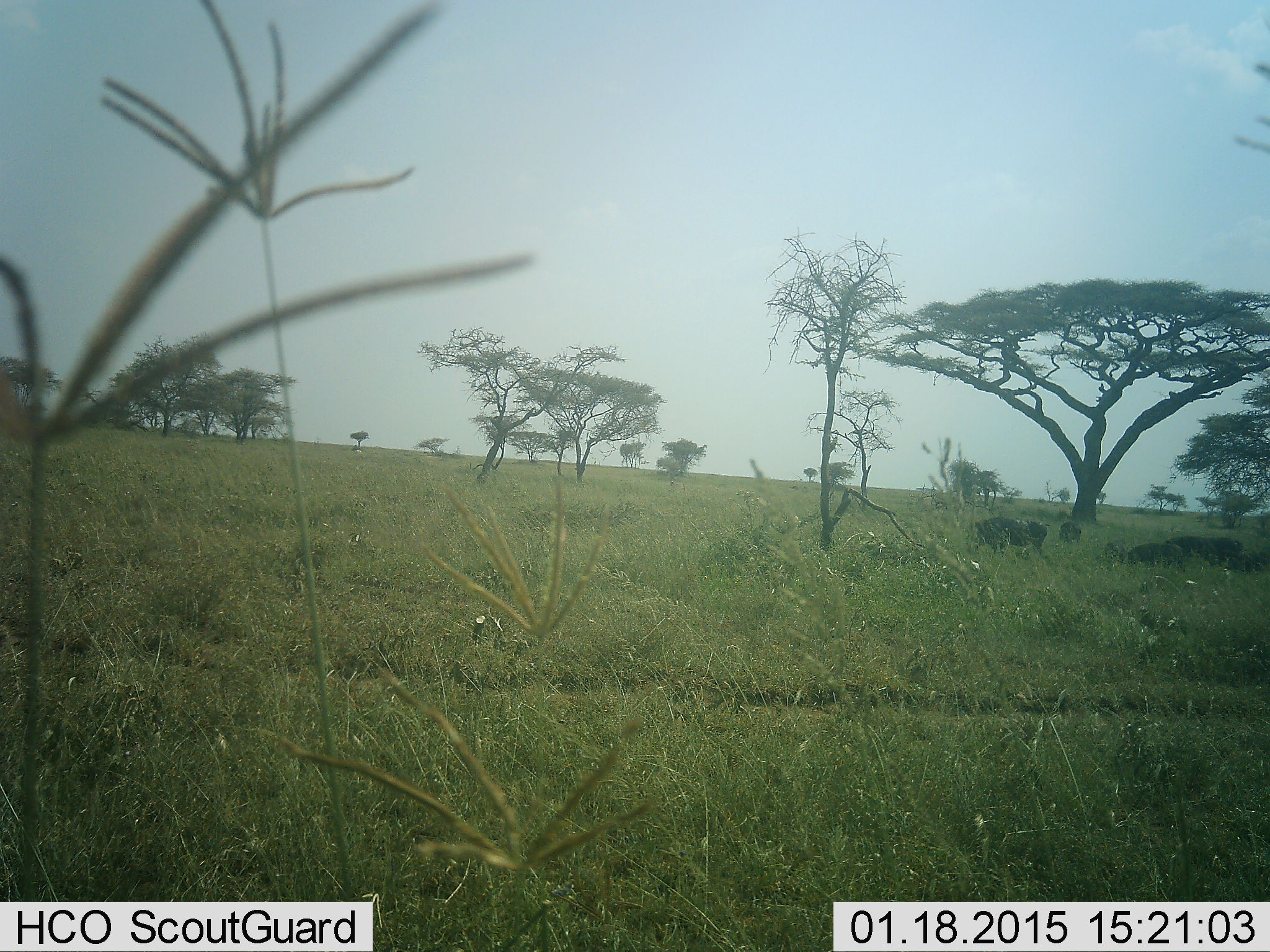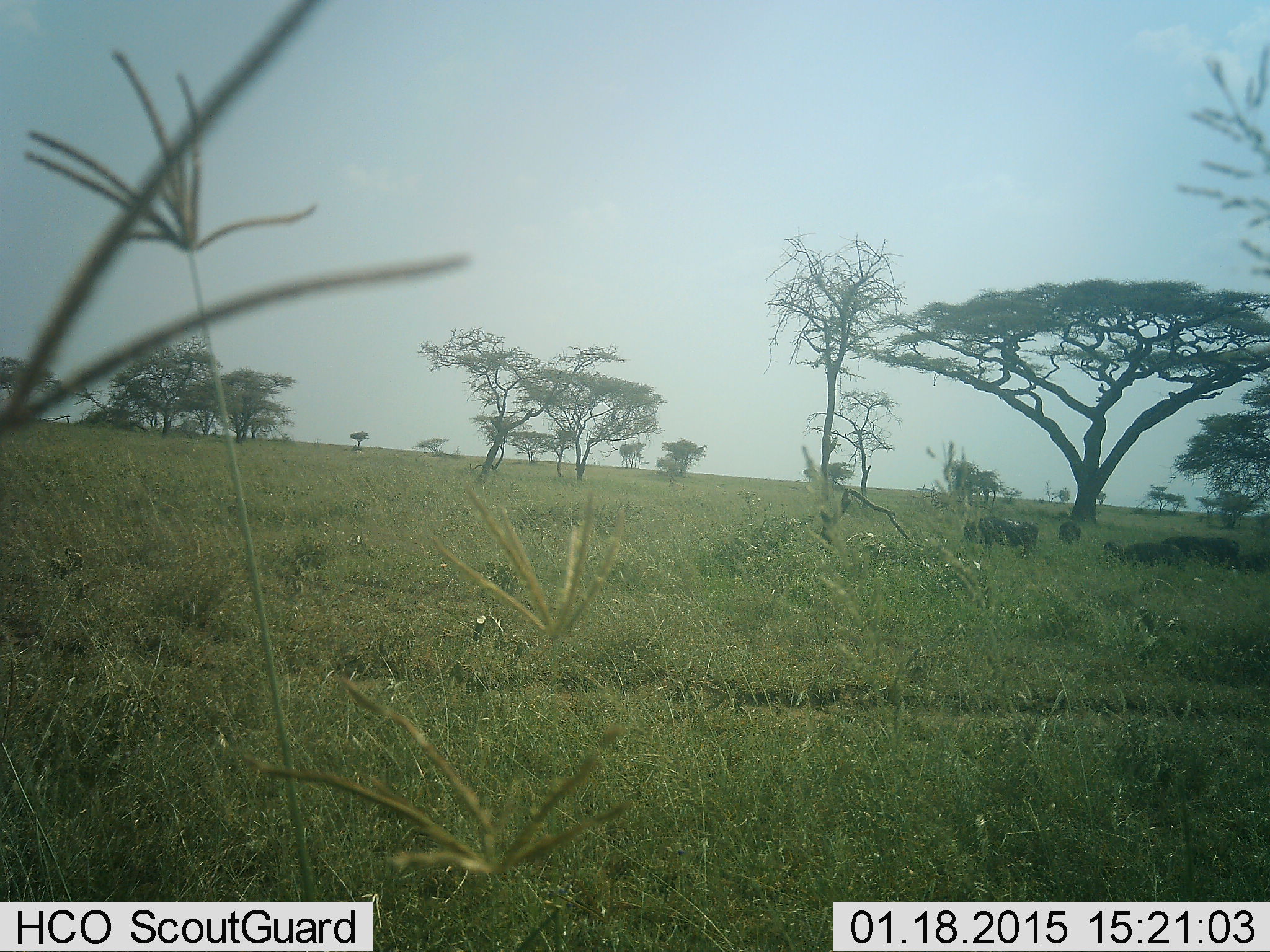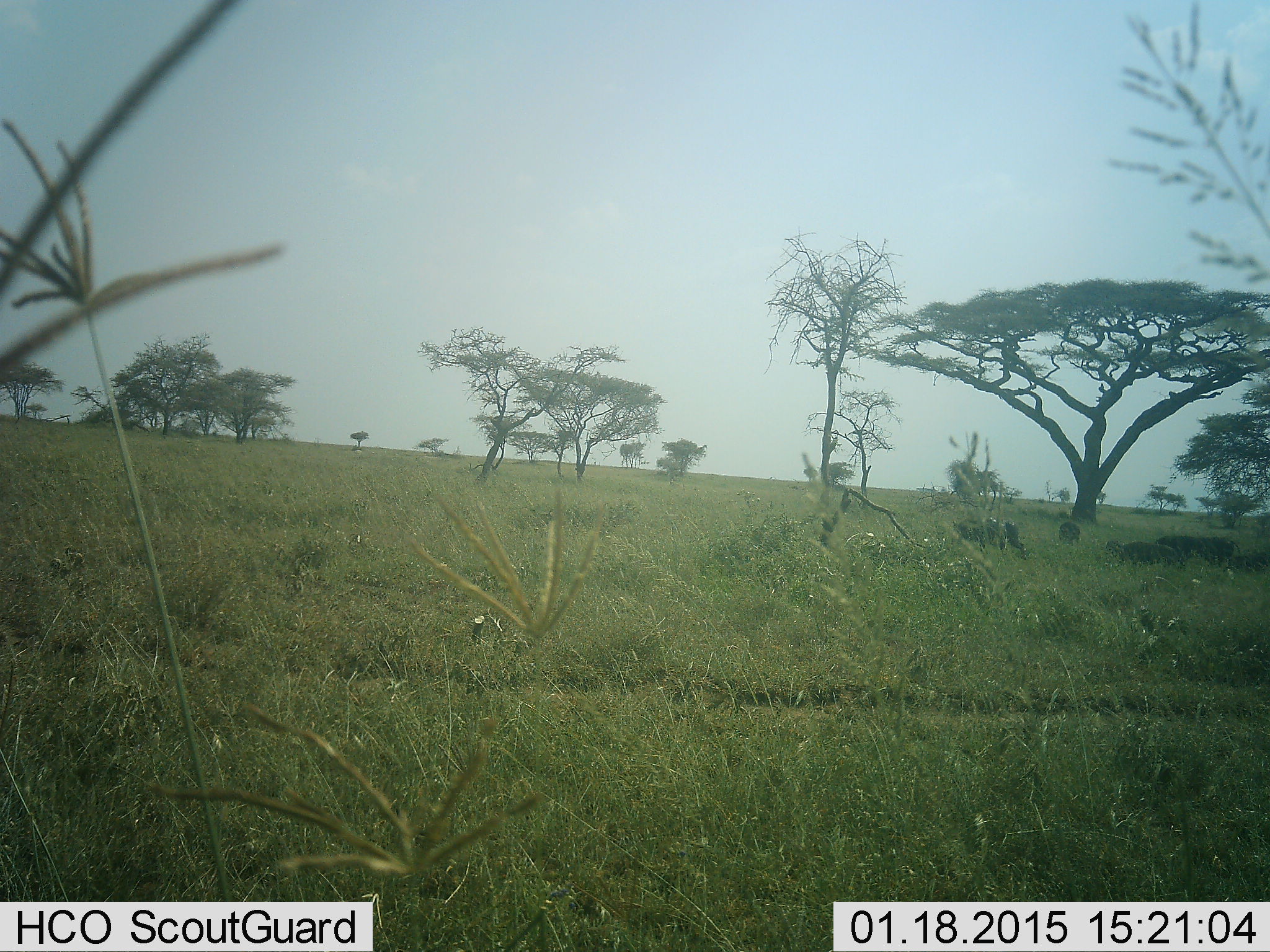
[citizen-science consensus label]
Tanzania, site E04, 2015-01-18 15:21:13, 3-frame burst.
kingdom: Animalia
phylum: Chordata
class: Mammalia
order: Artiodactyla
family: Bovidae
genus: Syncerus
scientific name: Syncerus caffer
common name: cape buffalo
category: buffalo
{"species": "buffalo (cape buffalo) (Syncerus caffer)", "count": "4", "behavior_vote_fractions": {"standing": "0%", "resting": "0%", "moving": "60%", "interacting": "0%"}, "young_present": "40%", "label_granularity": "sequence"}